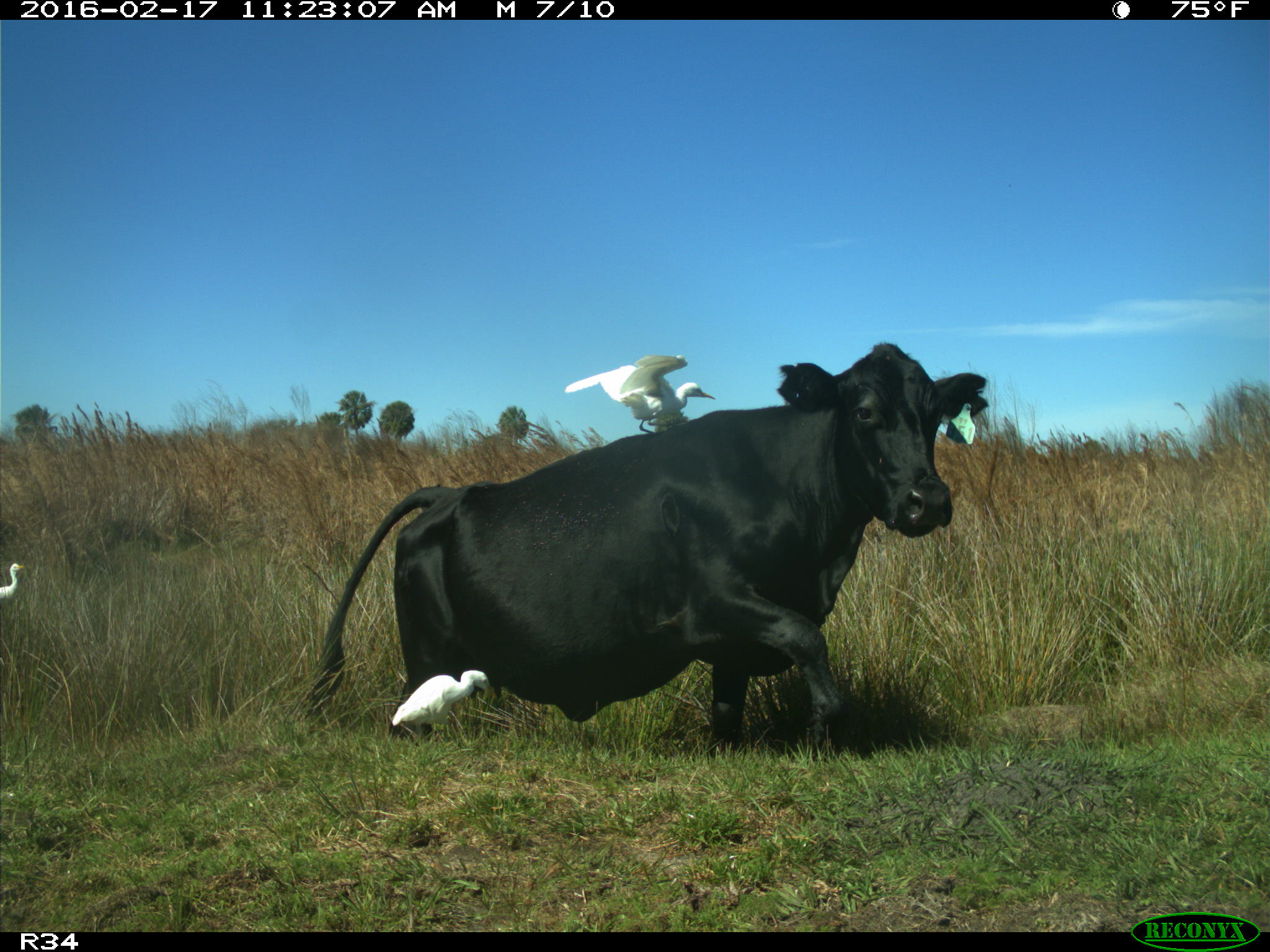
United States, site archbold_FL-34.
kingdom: Animalia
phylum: Chordata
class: Mammalia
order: Artiodactyla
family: Bovidae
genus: Bos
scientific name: Bos taurus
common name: domestic cow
Bos taurus (domestic cow).